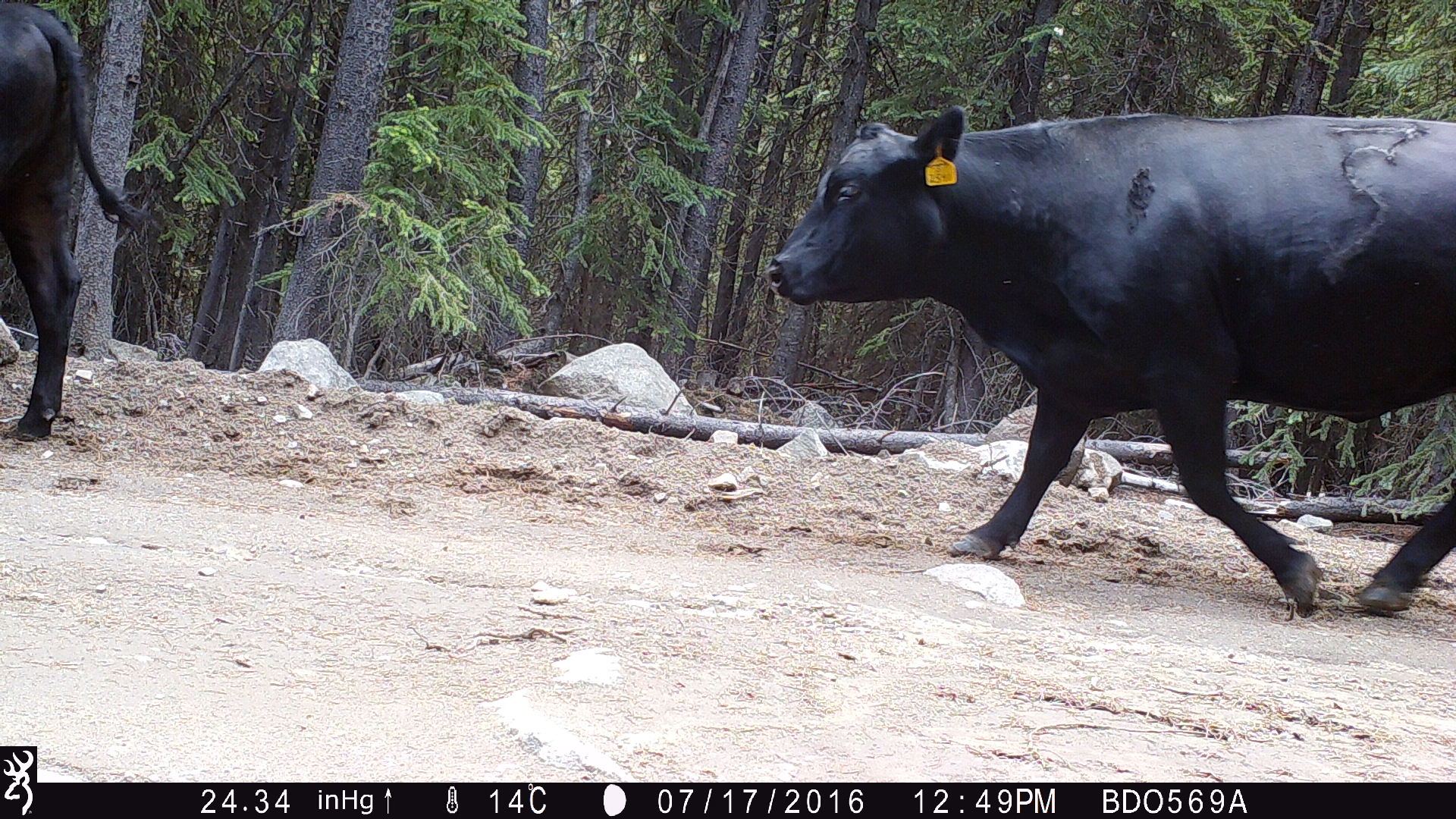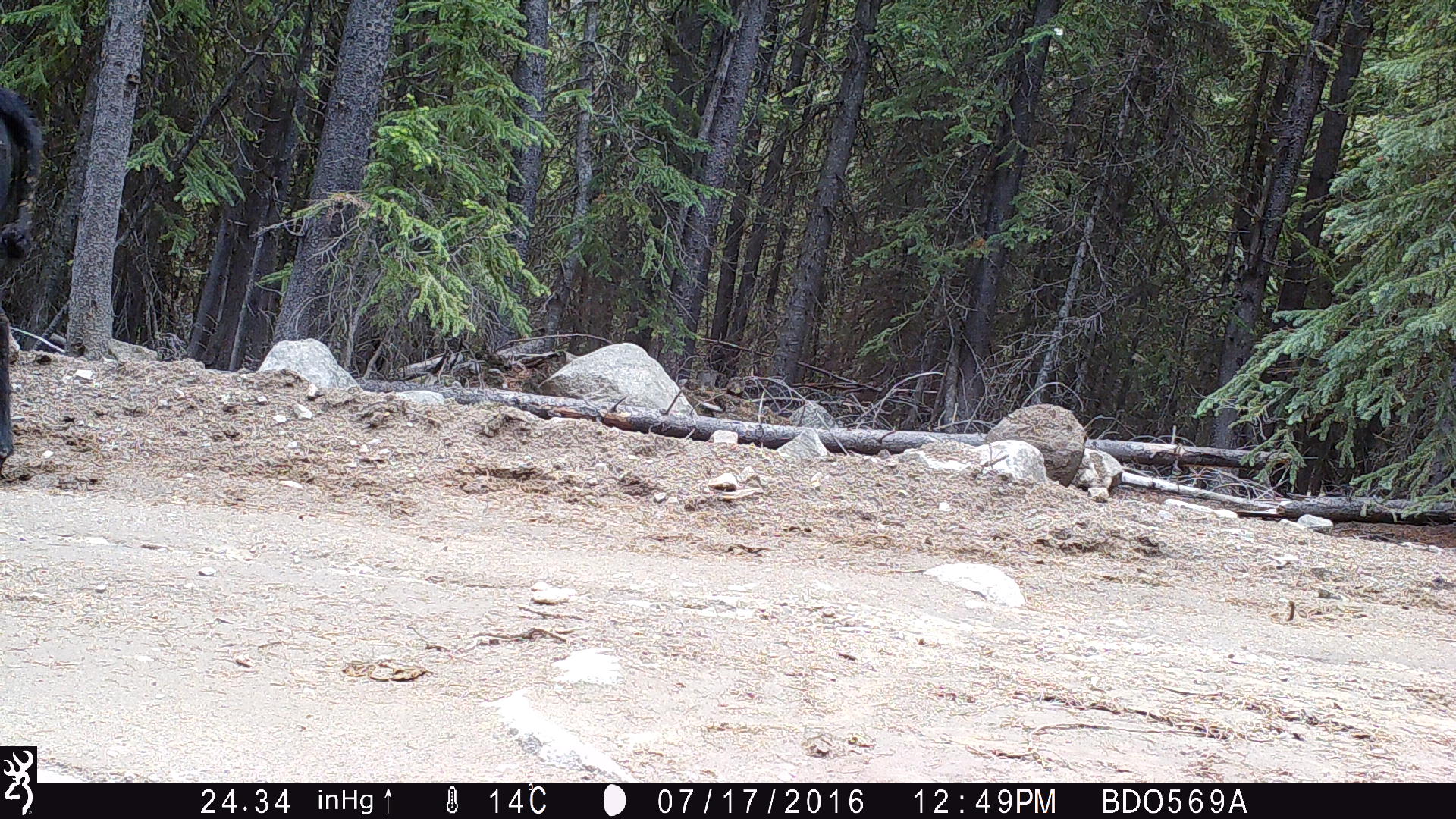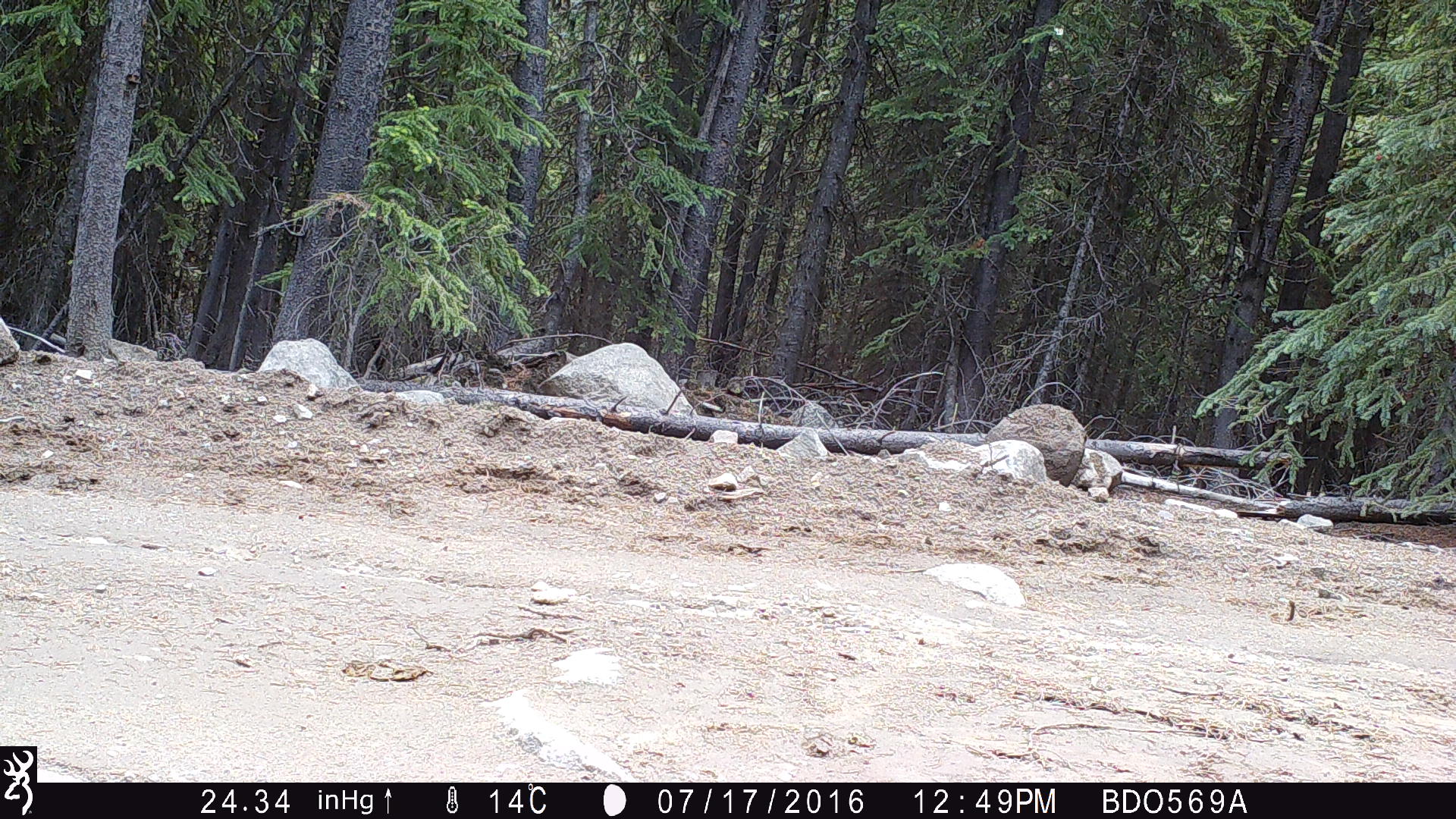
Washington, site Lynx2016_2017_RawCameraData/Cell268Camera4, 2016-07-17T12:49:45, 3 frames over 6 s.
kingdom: Animalia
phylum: Chordata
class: Mammalia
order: Artiodactyla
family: Bovidae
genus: Bos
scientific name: Bos taurus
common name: domestic cattle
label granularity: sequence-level